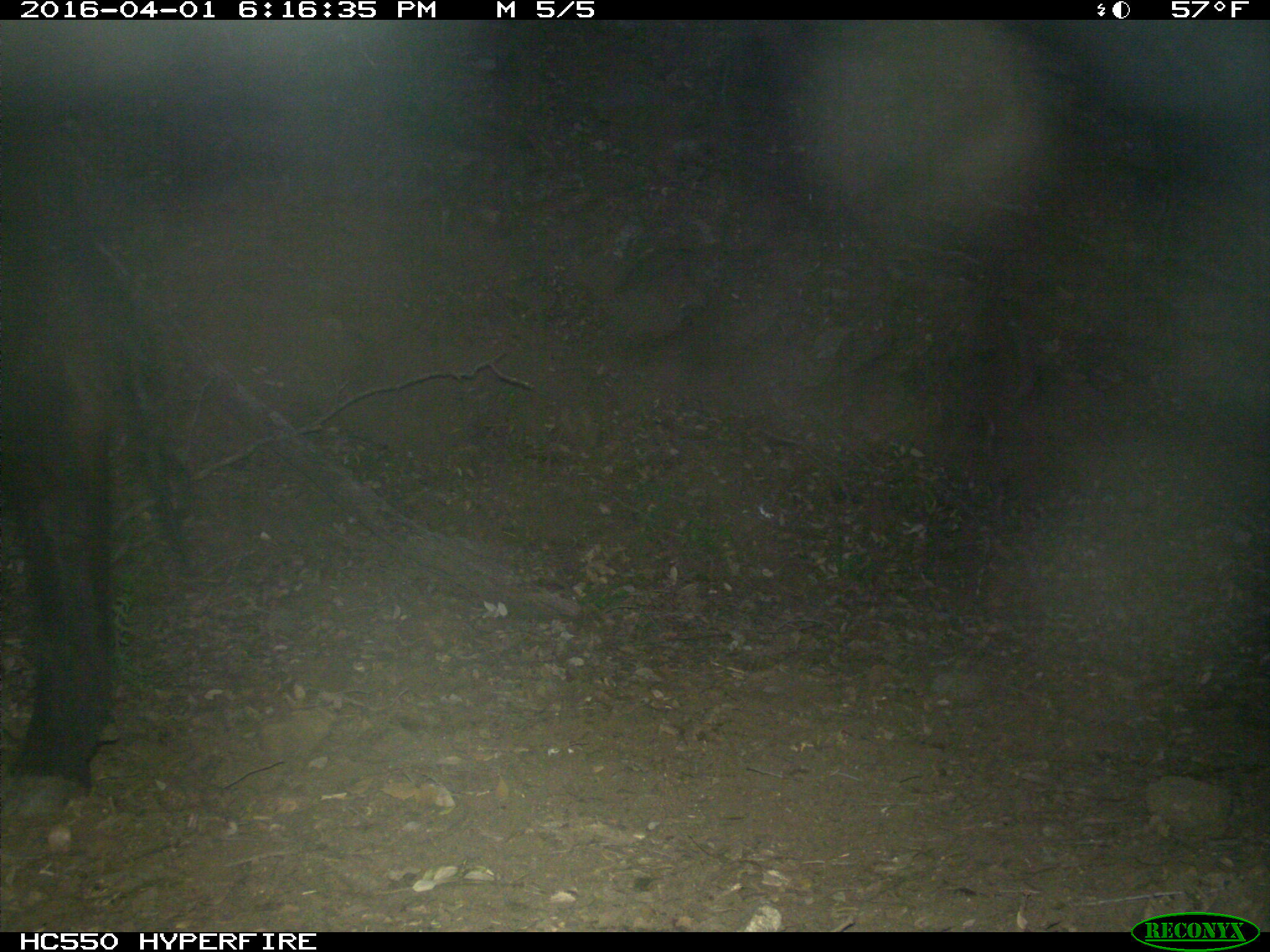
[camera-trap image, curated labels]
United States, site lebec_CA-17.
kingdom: Animalia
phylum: Chordata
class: Mammalia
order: Artiodactyla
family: Bovidae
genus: Bos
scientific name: Bos taurus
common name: domestic cow